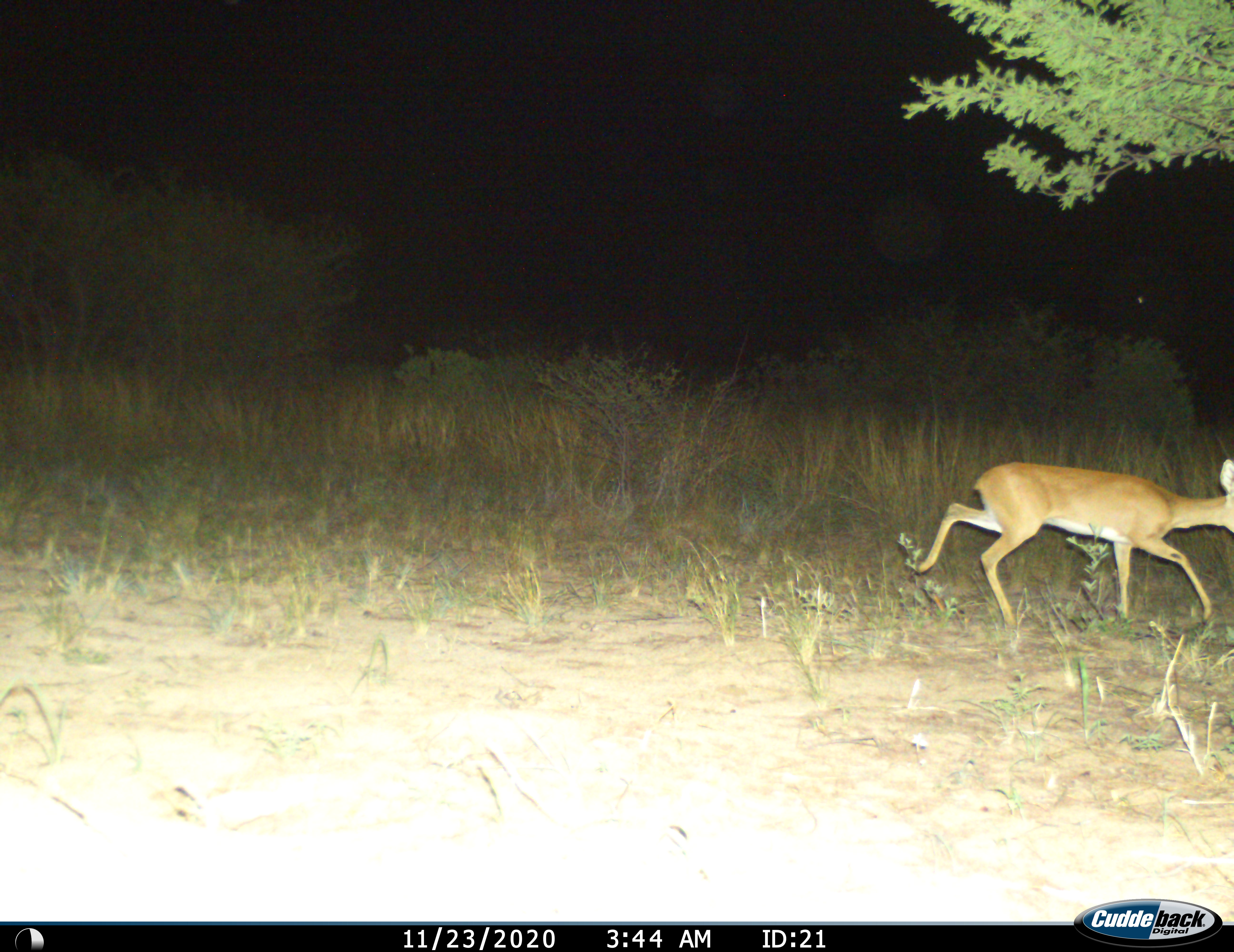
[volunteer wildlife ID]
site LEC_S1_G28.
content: unidentified animal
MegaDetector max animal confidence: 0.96